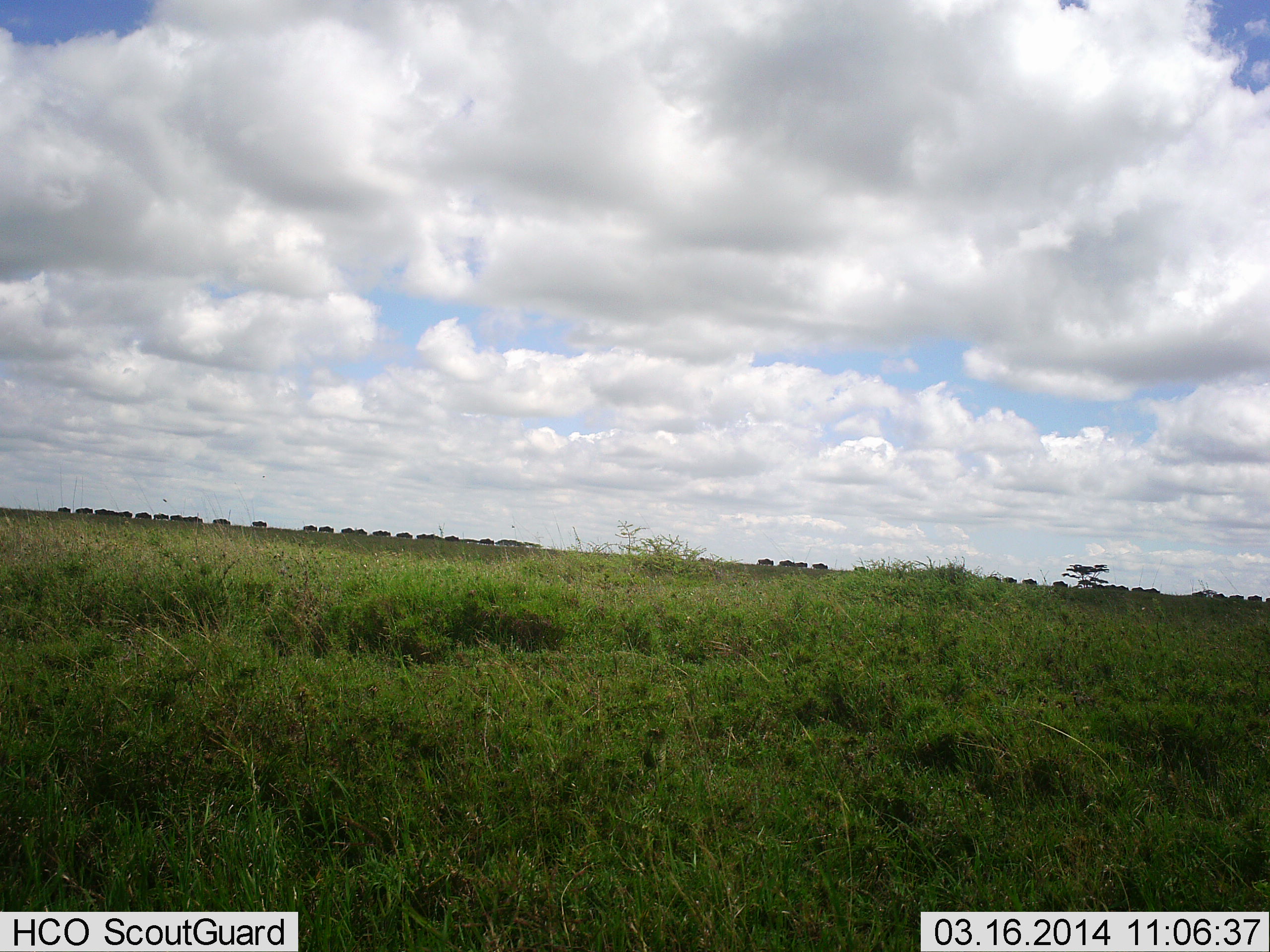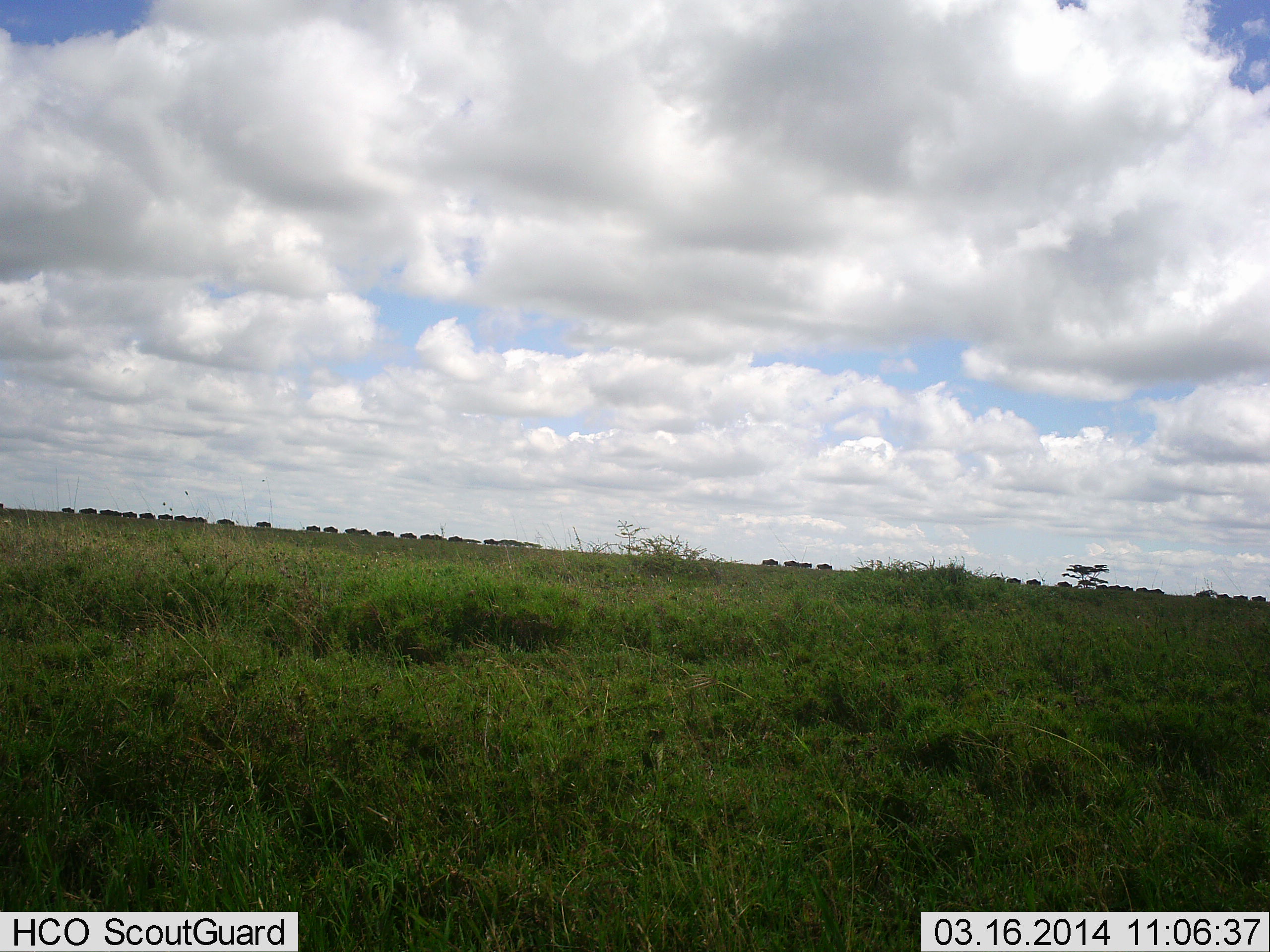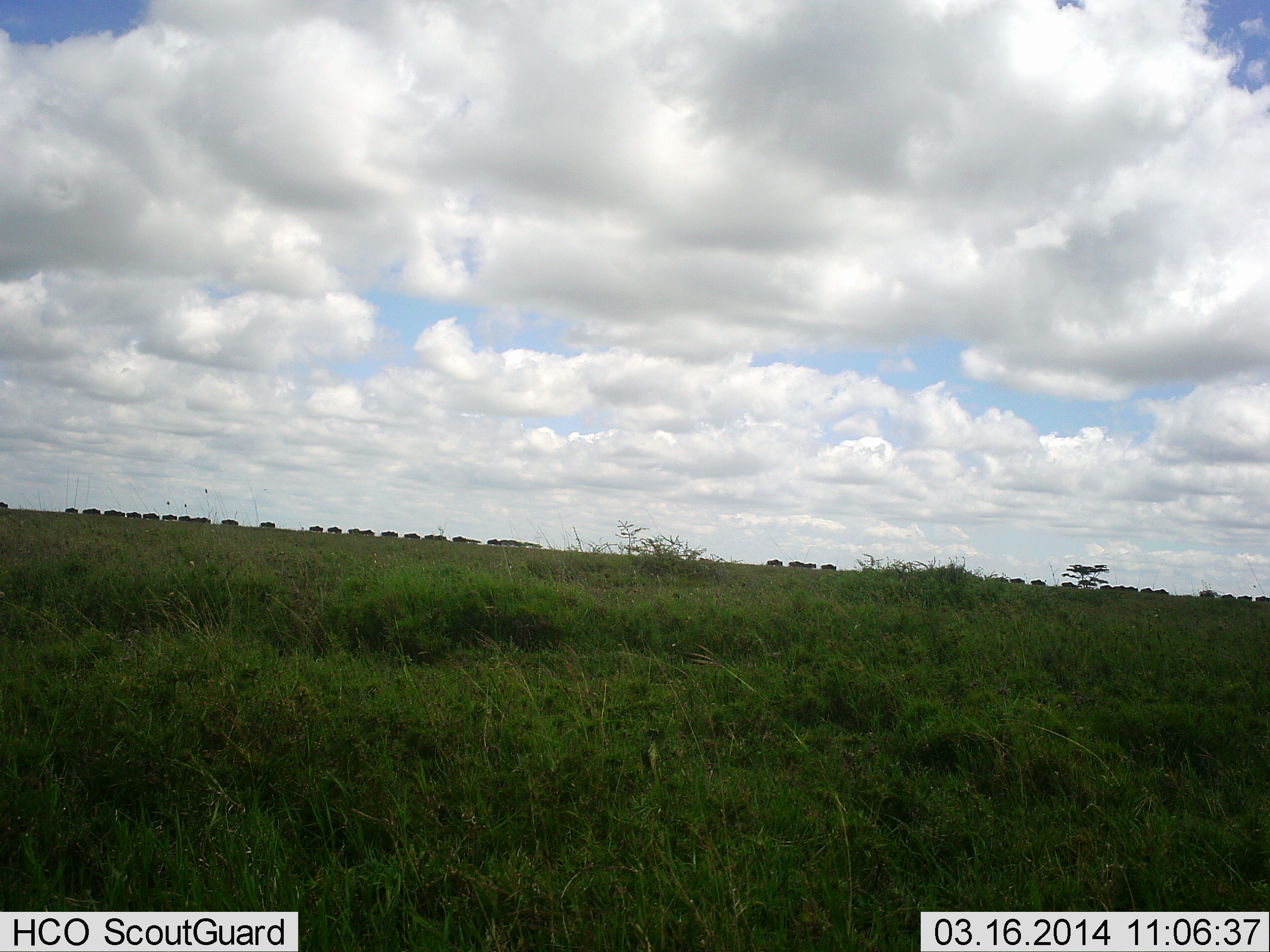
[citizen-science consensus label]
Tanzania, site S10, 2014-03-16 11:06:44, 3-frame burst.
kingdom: Animalia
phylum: Chordata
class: Mammalia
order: Artiodactyla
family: Bovidae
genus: Connochaetes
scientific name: Connochaetes taurinus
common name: blue wildebeest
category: wildebeest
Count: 11-50.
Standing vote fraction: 0%.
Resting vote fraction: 0%.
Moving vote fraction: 100%.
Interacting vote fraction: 0%.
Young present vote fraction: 0%.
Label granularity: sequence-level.